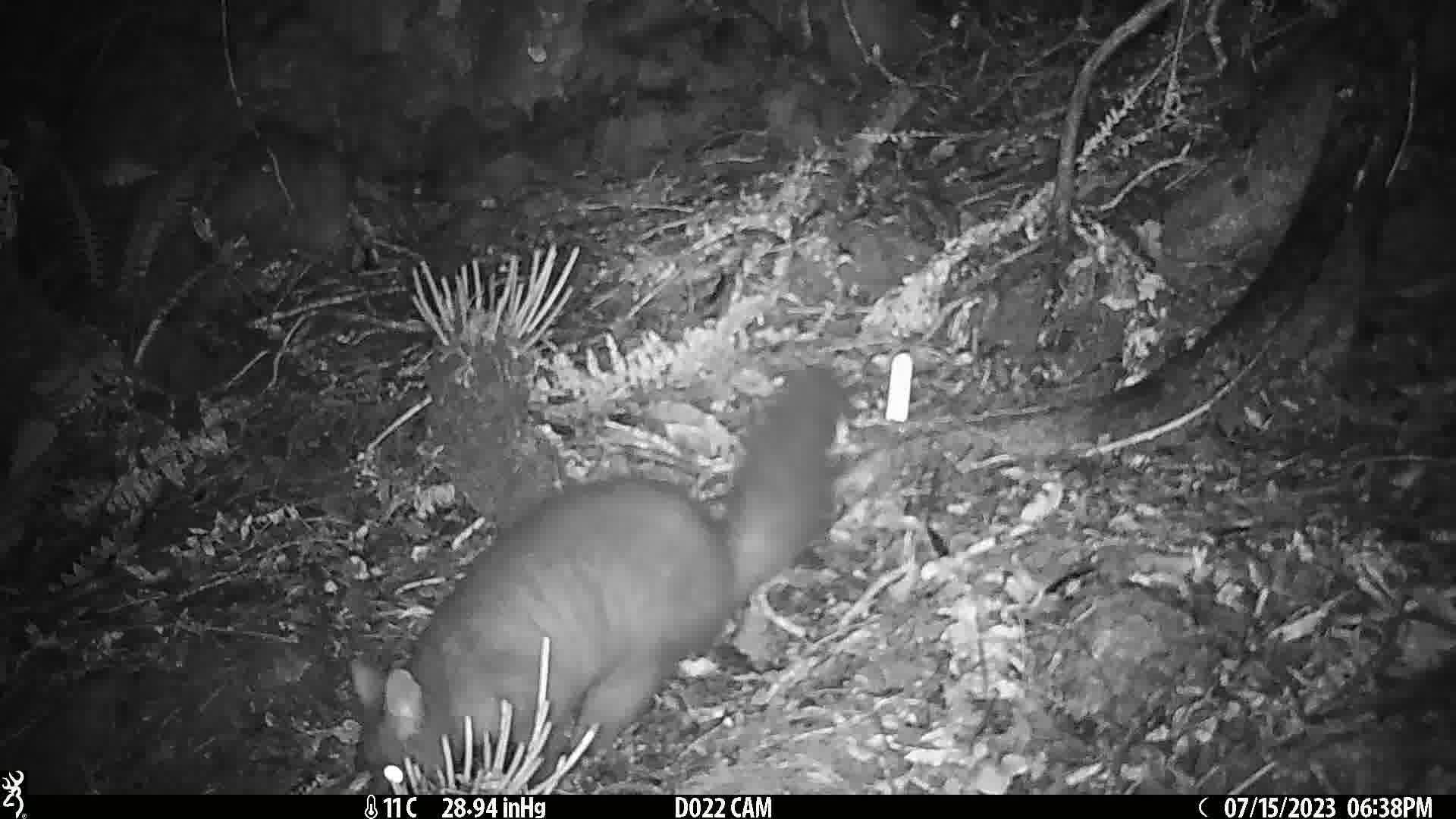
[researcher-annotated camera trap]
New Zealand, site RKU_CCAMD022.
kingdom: Animalia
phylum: Chordata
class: Mammalia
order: Diprotodontia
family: Phalangeridae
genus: Trichosurus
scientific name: Trichosurus vulpecula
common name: common brushtail possum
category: possum